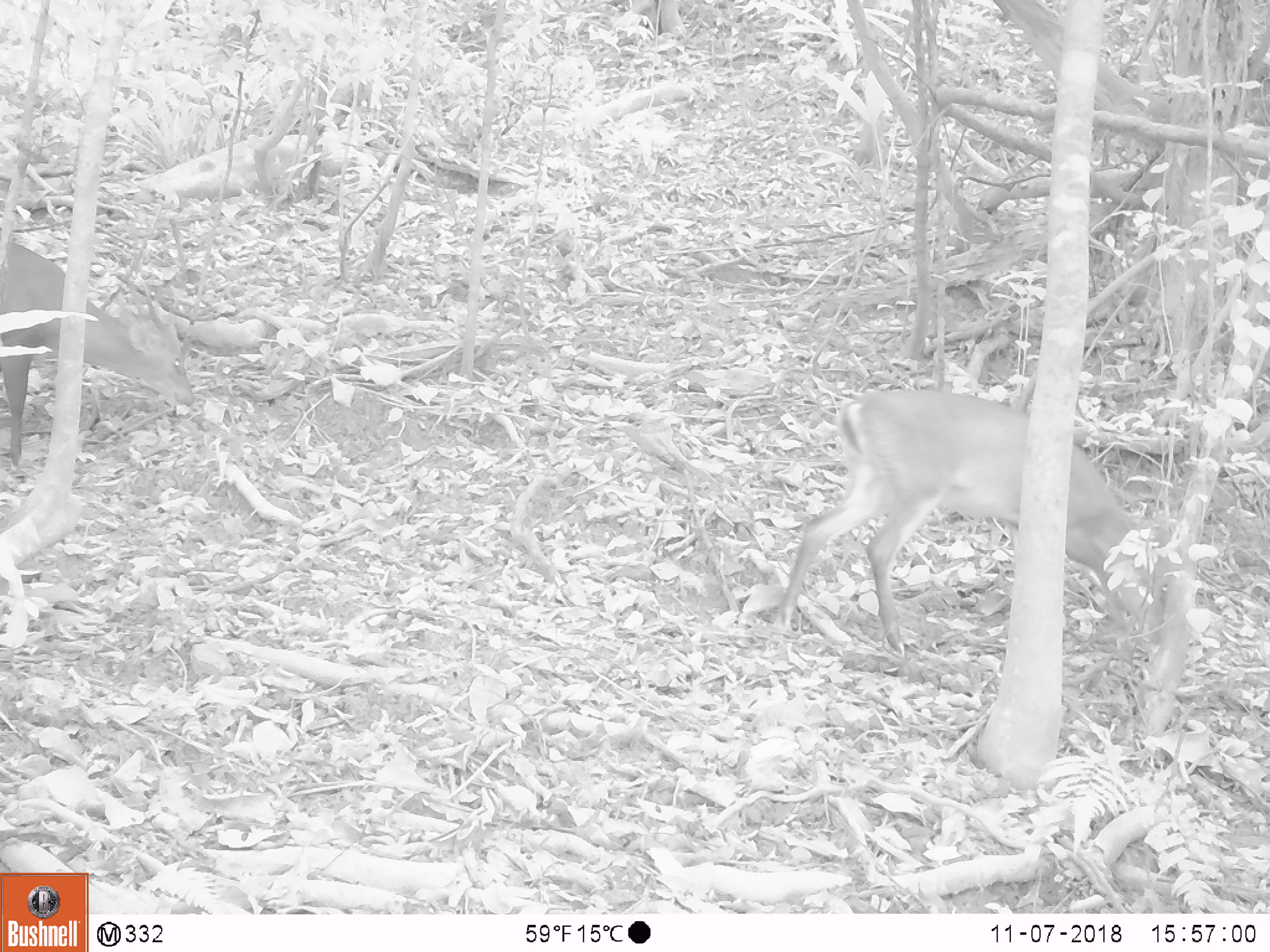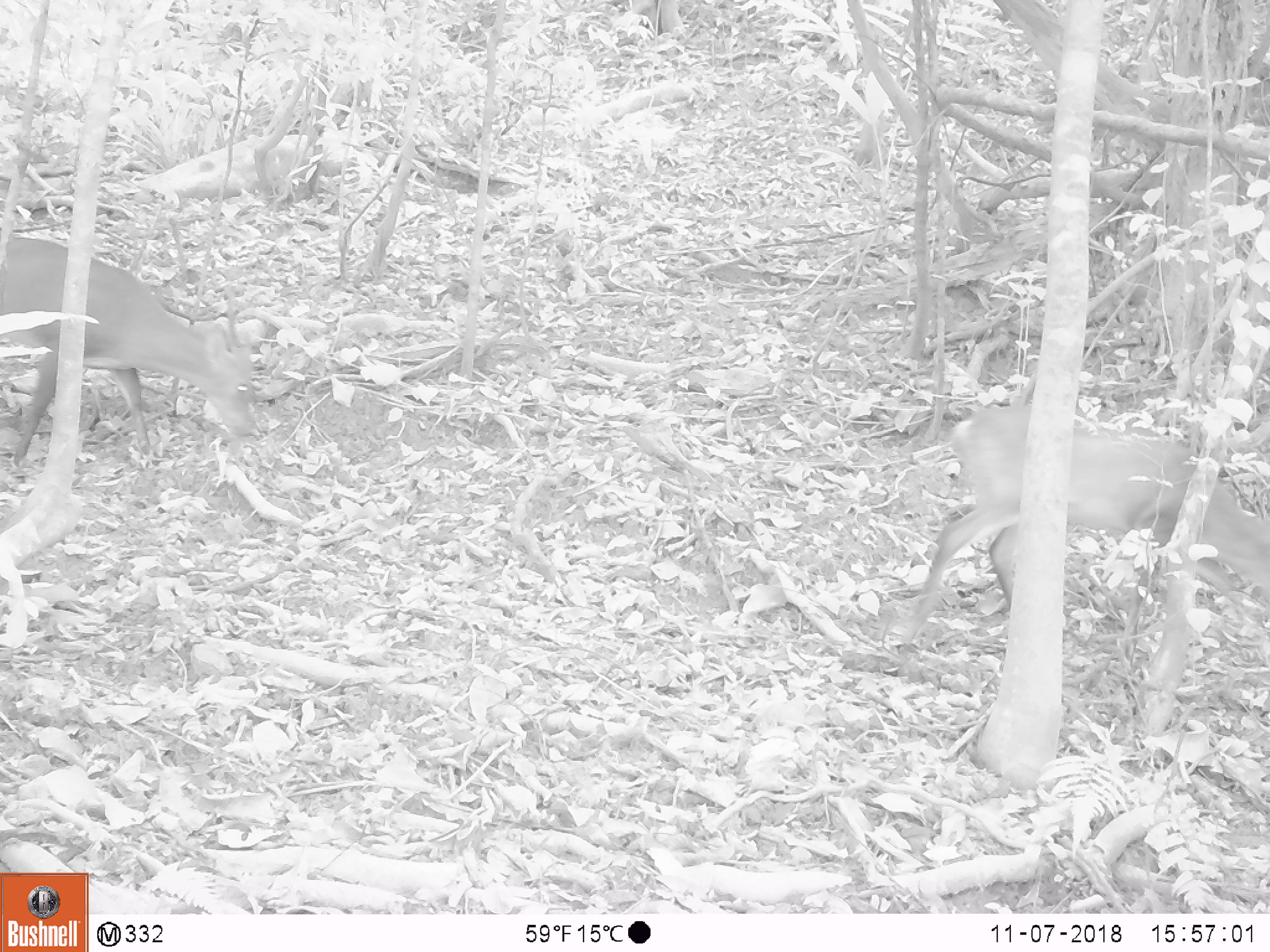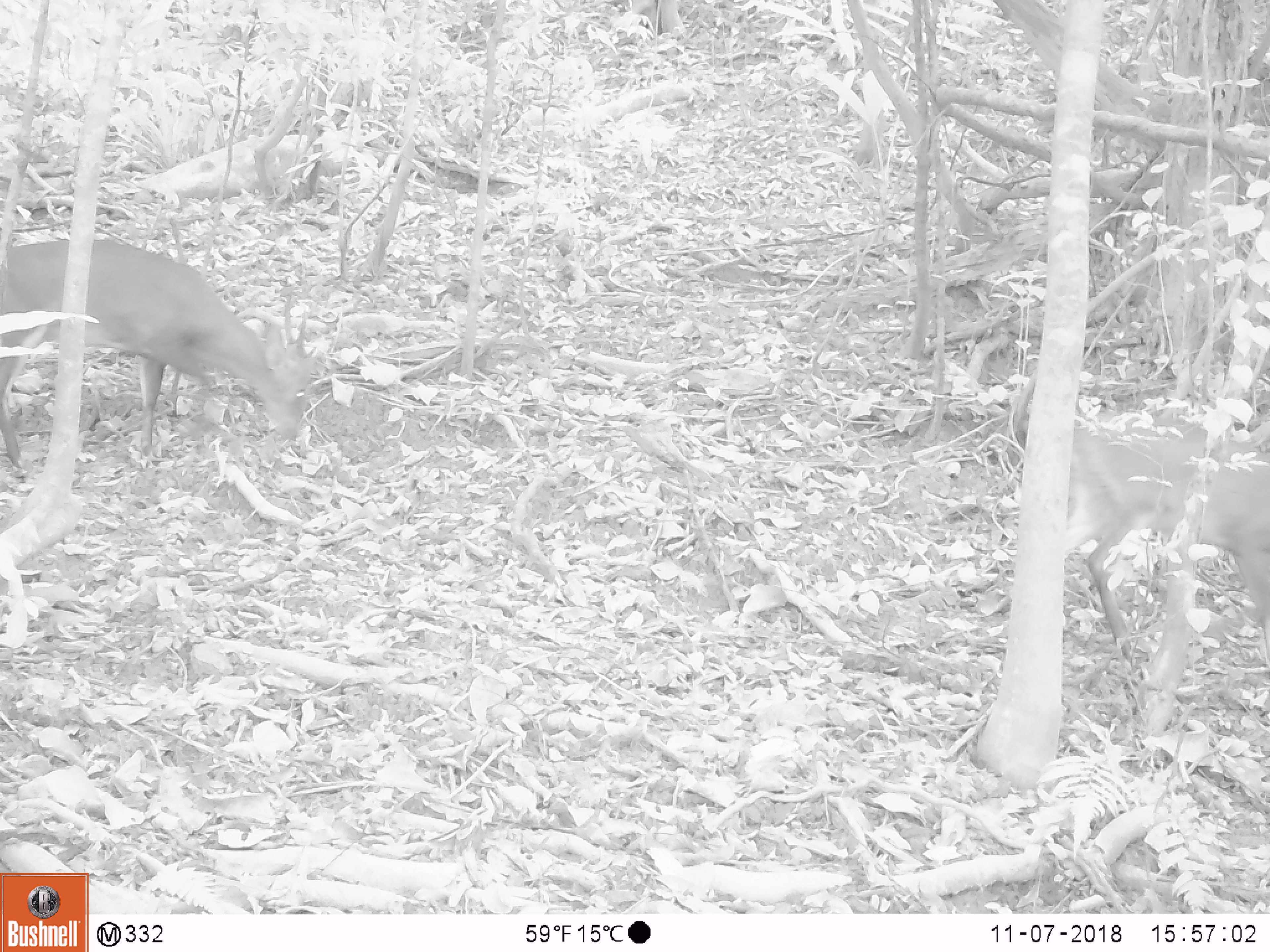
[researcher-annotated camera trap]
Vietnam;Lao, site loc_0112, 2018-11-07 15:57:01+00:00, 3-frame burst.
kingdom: Animalia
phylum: Chordata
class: Mammalia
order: Artiodactyla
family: Cervidae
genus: Muntiacus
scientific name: Muntiacus vuquangensis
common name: large-antlered muntjac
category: large antlered muntjac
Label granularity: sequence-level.